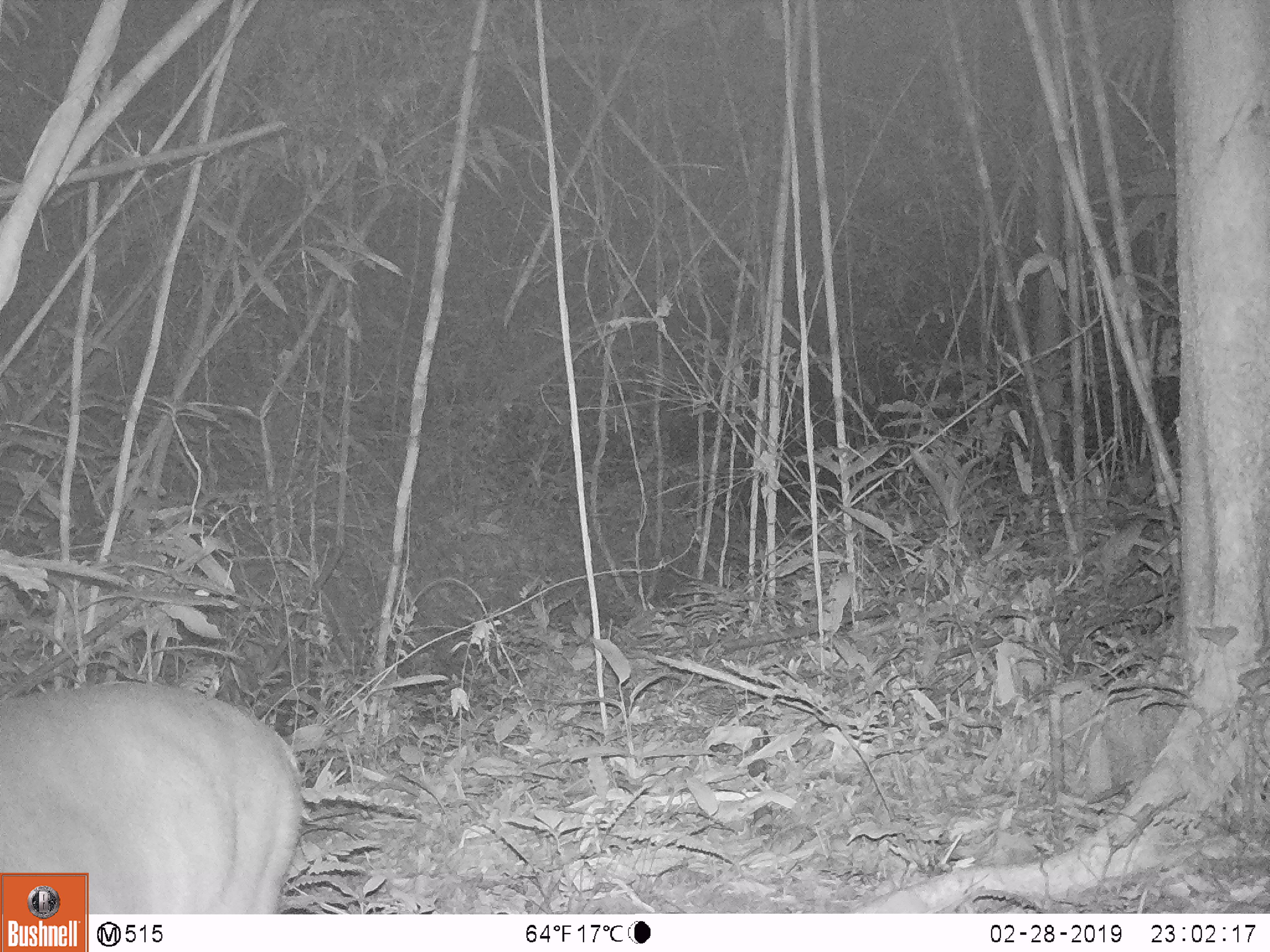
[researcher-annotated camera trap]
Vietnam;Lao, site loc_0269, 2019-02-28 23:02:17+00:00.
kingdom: Animalia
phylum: Chordata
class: Mammalia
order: Artiodactyla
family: Cervidae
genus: Muntiacus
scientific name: Muntiacus vuquangensis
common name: large-antlered muntjac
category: large antlered muntjac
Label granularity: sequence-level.